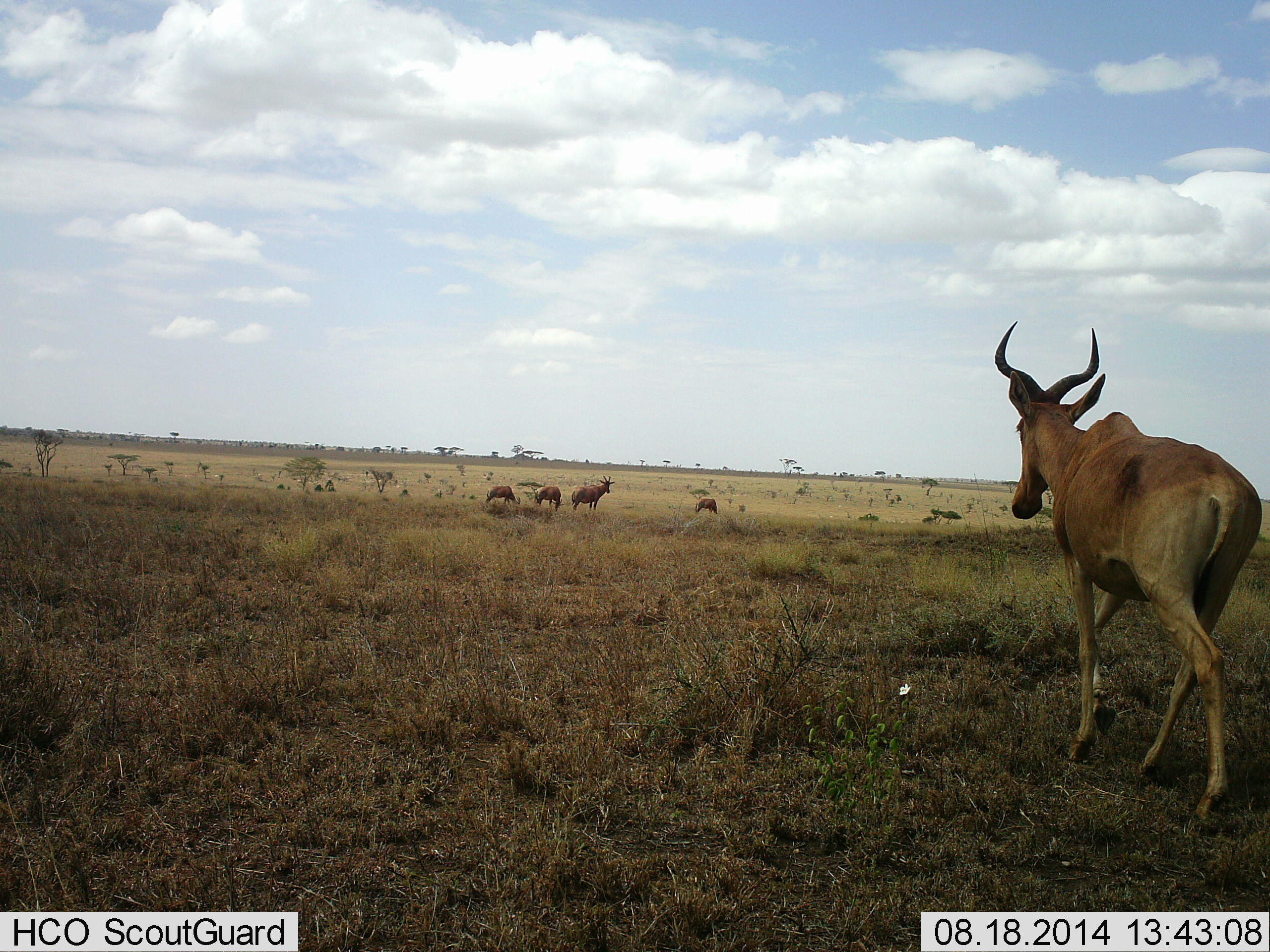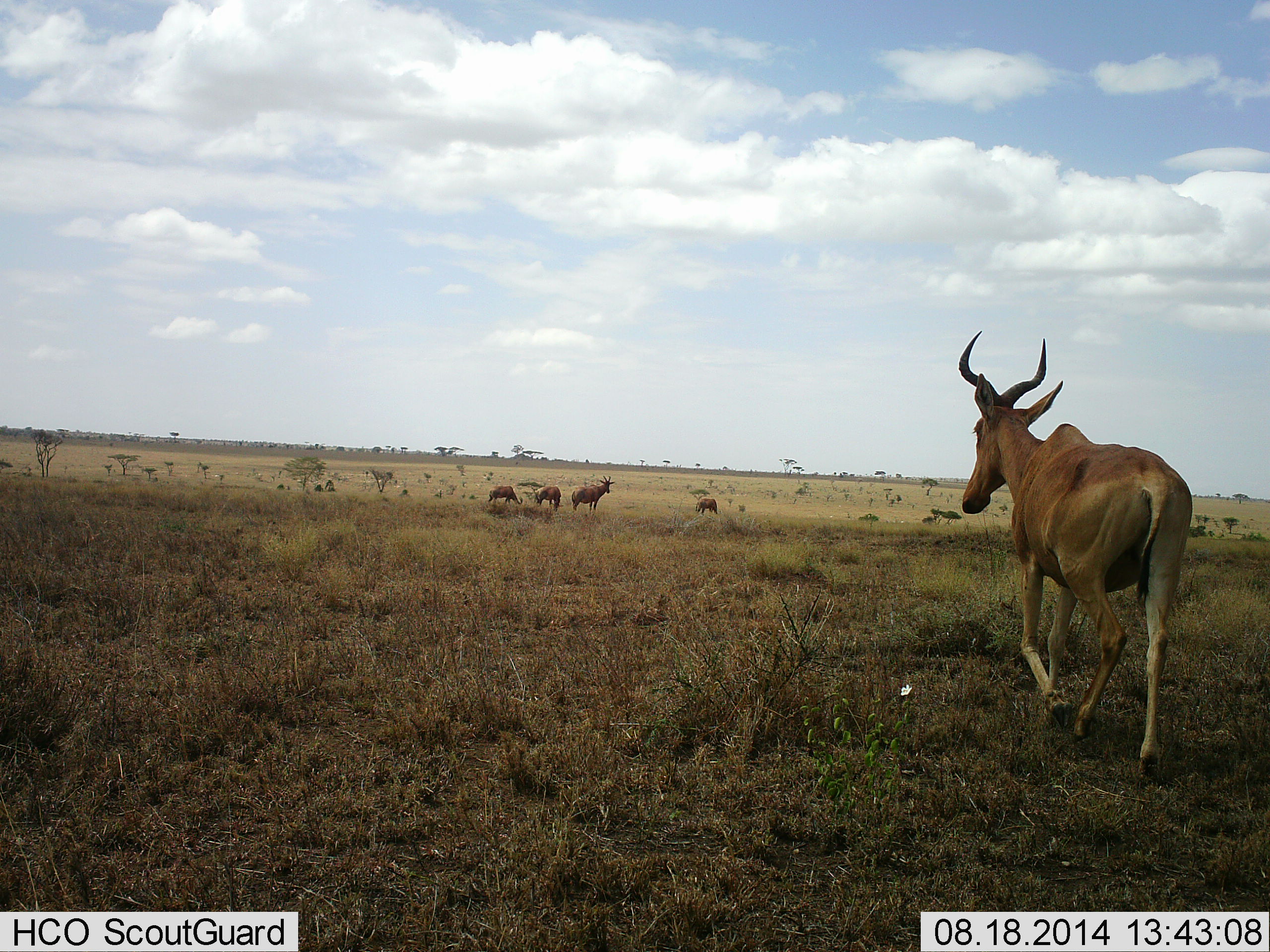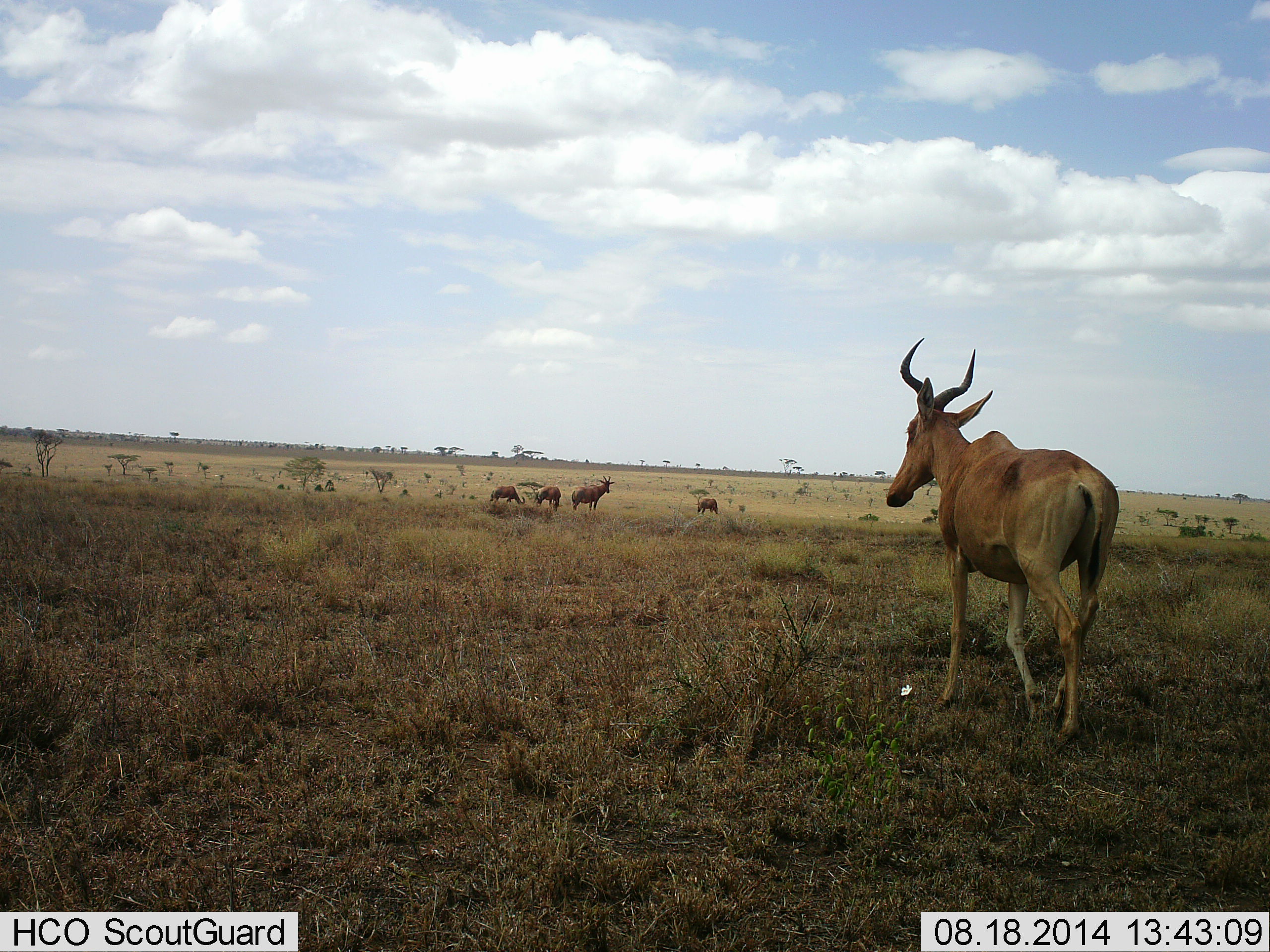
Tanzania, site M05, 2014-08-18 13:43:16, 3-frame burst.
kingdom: Animalia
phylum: Chordata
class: Mammalia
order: Artiodactyla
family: Bovidae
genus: Alcelaphus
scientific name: Alcelaphus buselaphus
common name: hartebeest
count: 5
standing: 70%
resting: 20%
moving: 100%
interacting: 10%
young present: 0%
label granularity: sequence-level